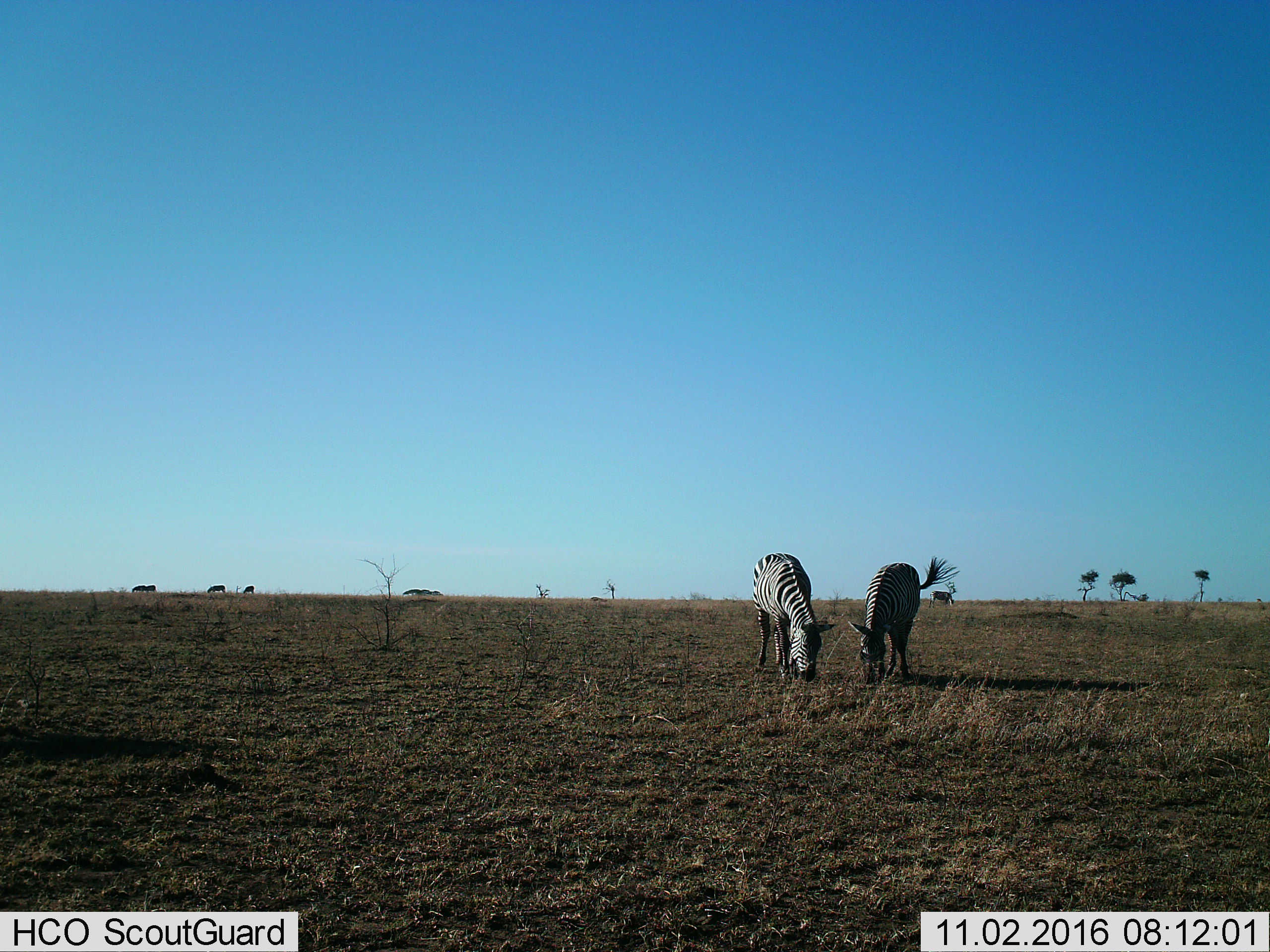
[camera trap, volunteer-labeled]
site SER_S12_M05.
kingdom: Animalia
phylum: Chordata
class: Mammalia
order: Perissodactyla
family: Equidae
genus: Equus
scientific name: Equus quagga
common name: plains zebra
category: zebraplains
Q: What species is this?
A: Zebraplains (plains zebra) (Equus quagga).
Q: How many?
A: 2.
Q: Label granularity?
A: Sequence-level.